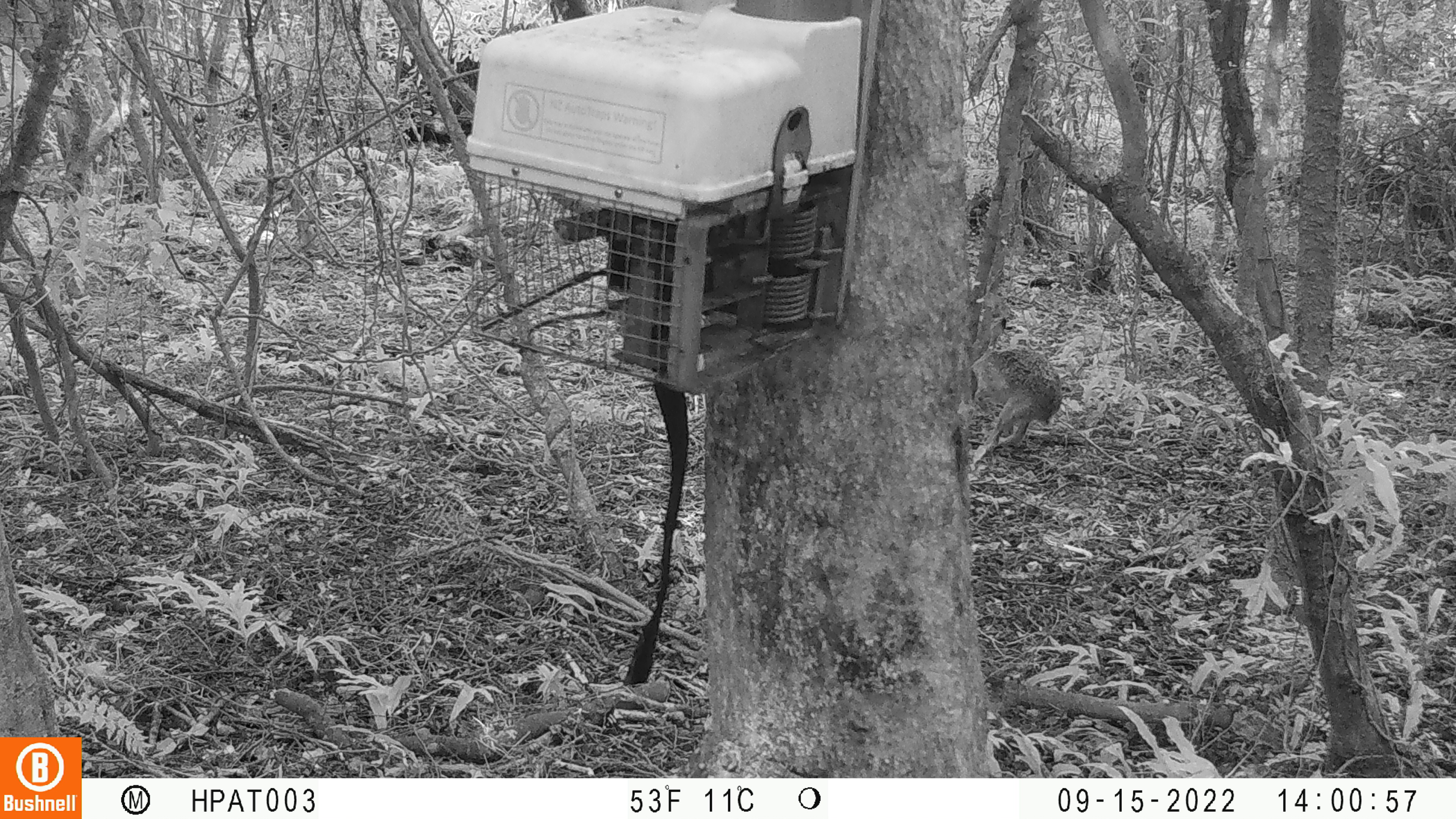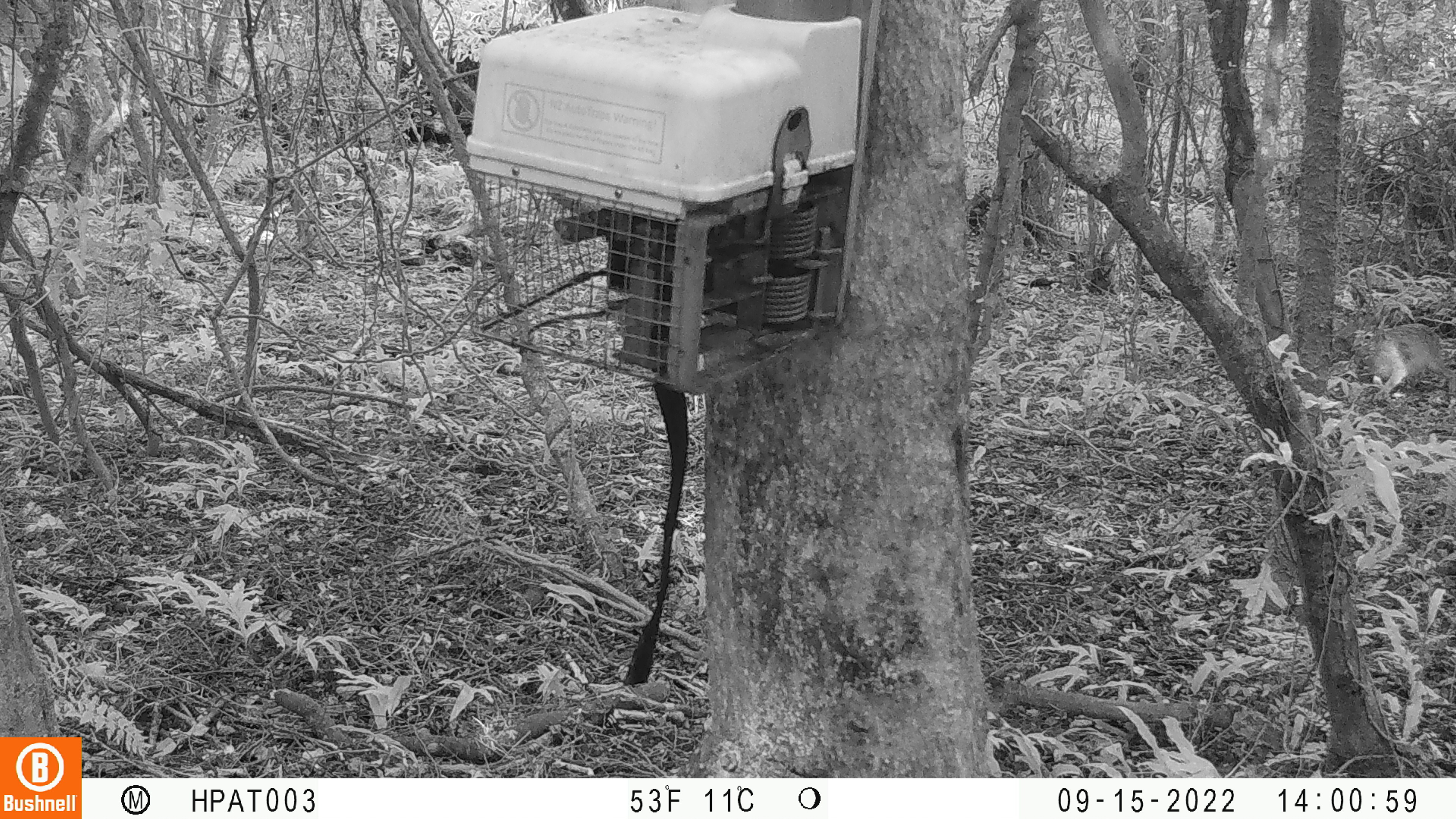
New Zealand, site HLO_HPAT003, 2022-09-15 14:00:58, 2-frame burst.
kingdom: Animalia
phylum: Chordata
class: Mammalia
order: Lagomorpha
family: Leporidae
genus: Lepus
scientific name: Lepus europaeus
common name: brown hare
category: hare